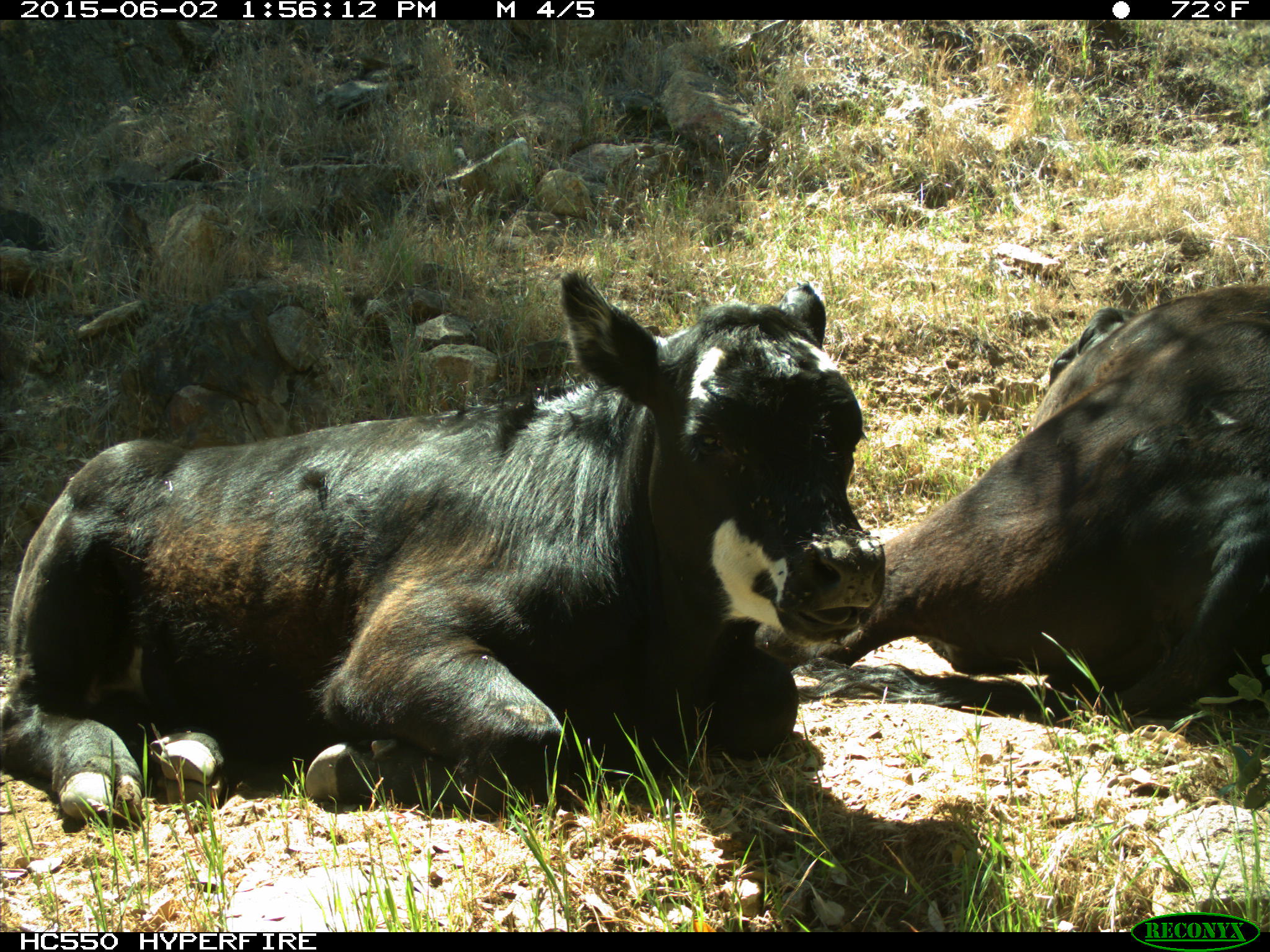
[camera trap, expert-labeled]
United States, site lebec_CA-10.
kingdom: Animalia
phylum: Chordata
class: Mammalia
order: Artiodactyla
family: Bovidae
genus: Bos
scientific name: Bos taurus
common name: domestic cow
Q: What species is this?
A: Bos taurus (domestic cow).